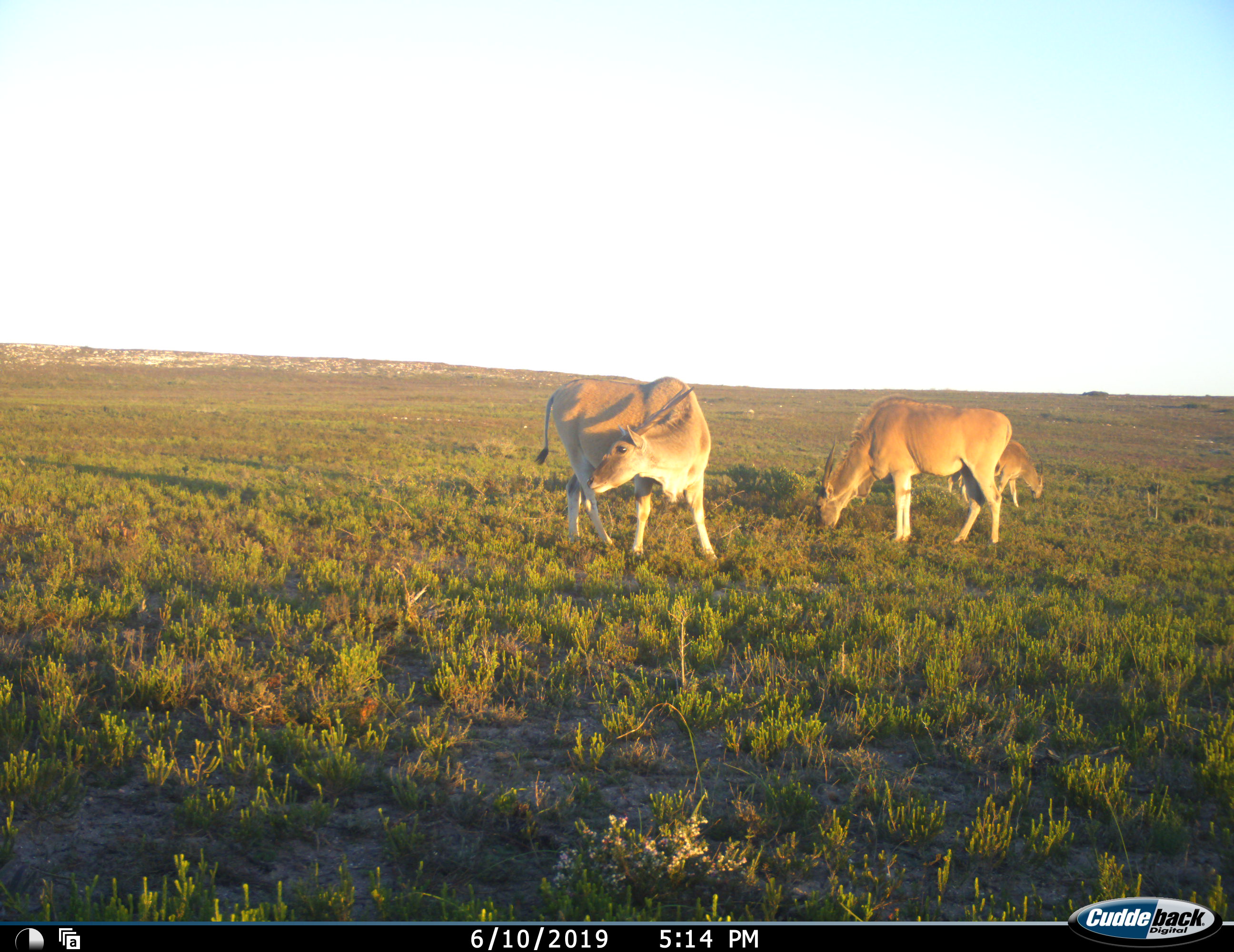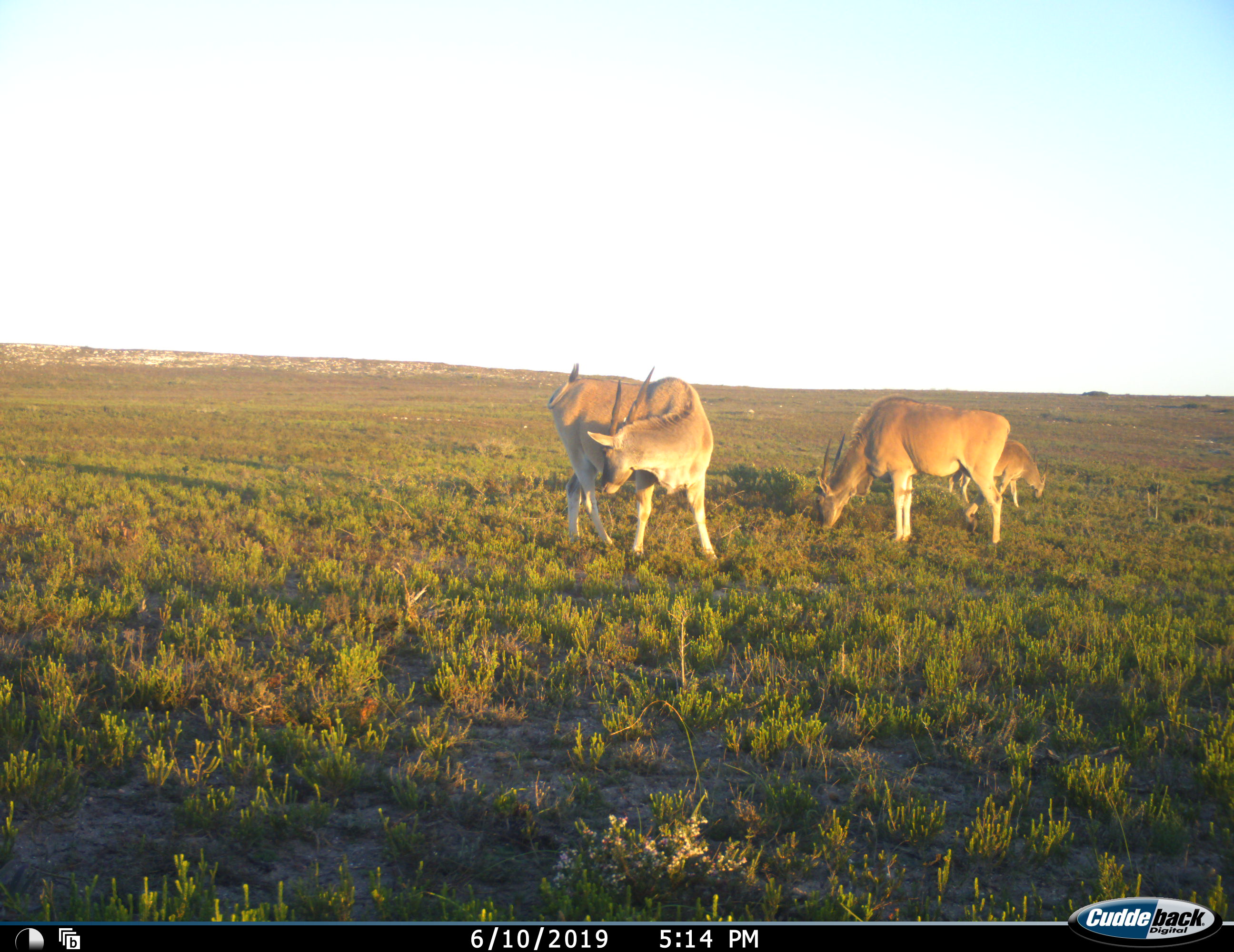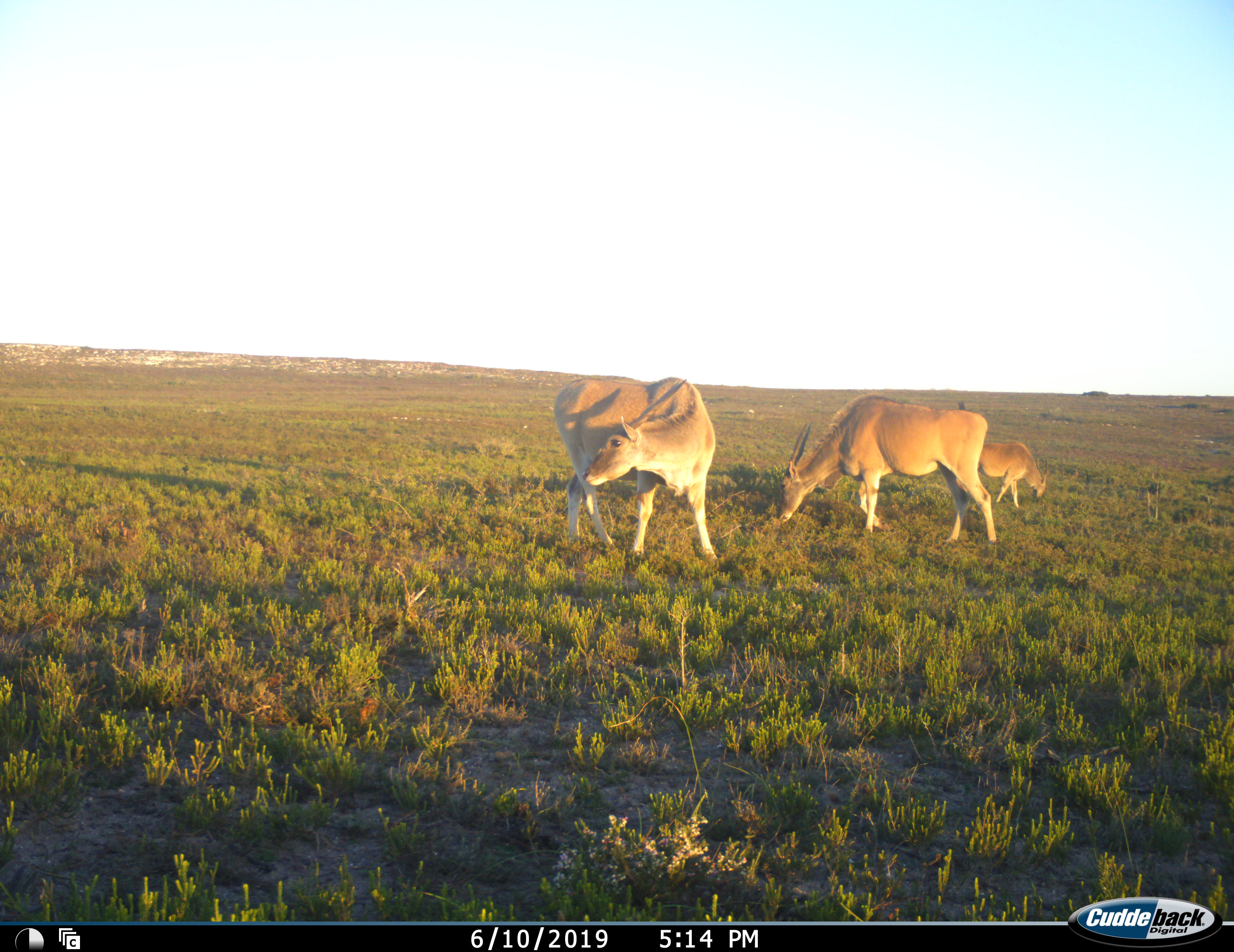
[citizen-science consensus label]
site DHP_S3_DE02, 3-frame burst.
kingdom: Animalia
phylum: Chordata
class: Mammalia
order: Artiodactyla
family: Bovidae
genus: Tragelaphus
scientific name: Tragelaphus oryx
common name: eland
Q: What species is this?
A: Eland (Tragelaphus oryx).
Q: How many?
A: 3.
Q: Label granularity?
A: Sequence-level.